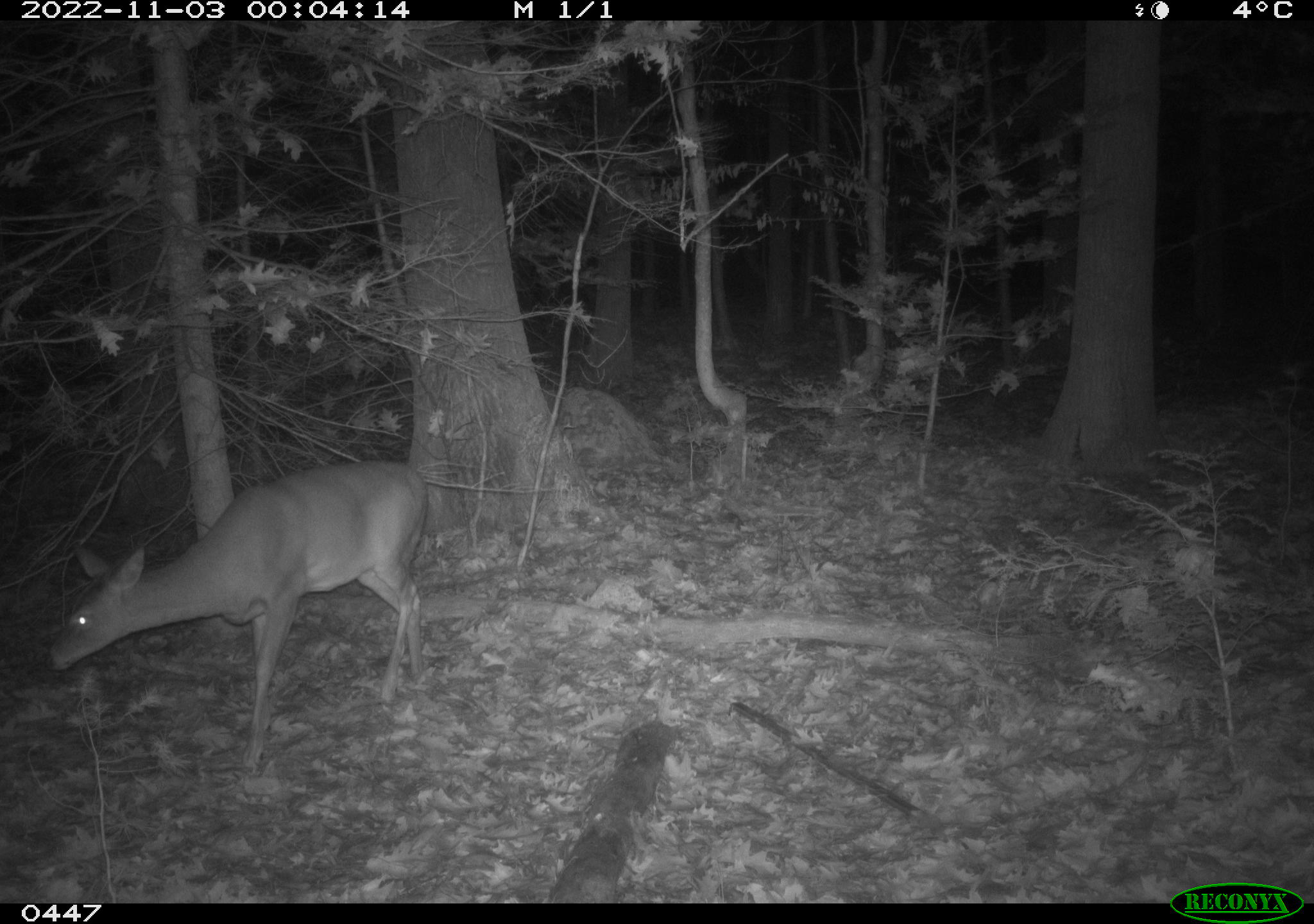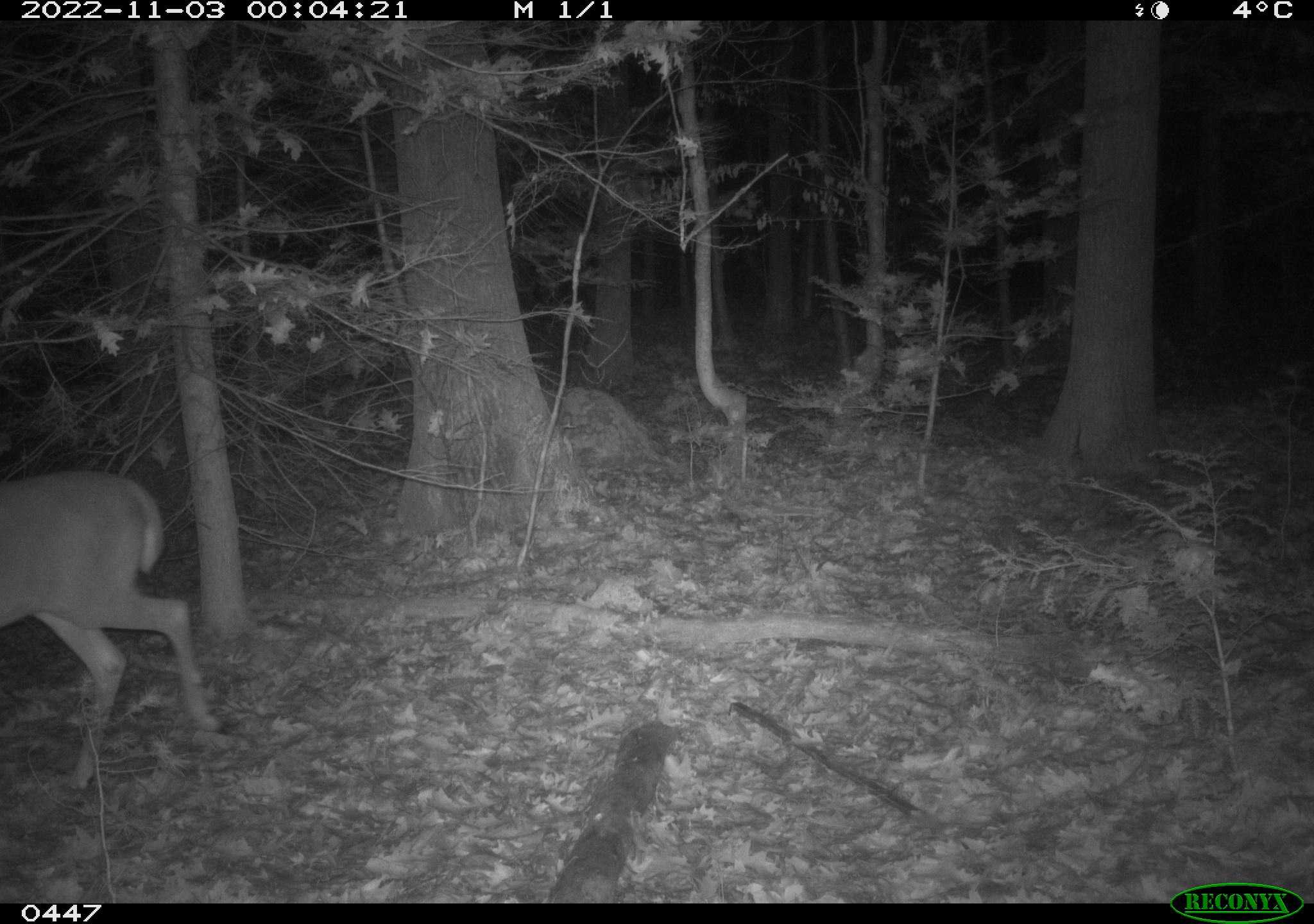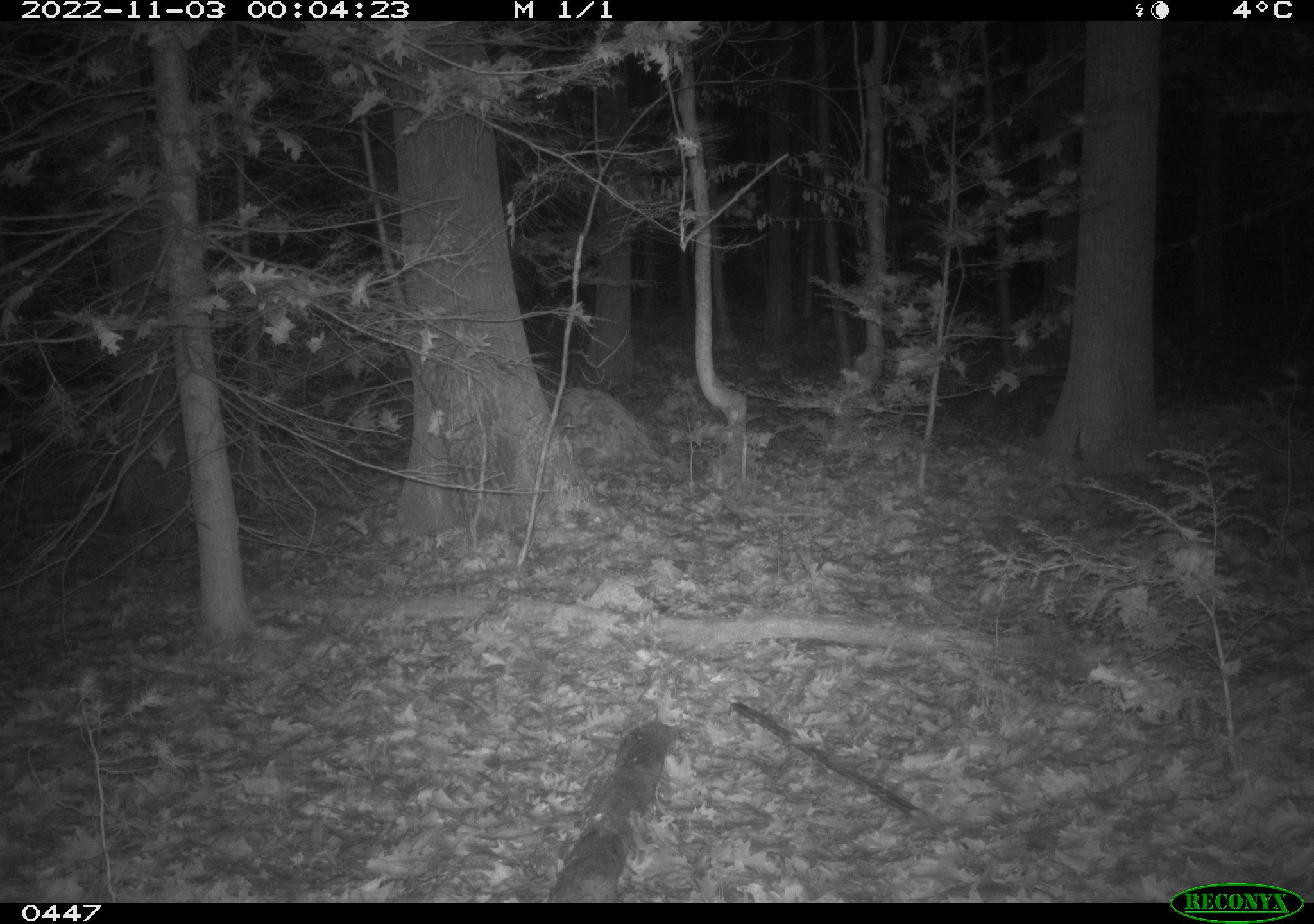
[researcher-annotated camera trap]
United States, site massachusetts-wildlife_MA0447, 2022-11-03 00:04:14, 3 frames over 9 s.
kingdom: Animalia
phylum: Chordata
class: Mammalia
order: Artiodactyla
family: Cervidae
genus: Odocoileus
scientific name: Odocoileus virginianus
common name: white-tailed deer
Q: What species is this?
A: White-tailed deer (Odocoileus virginianus).